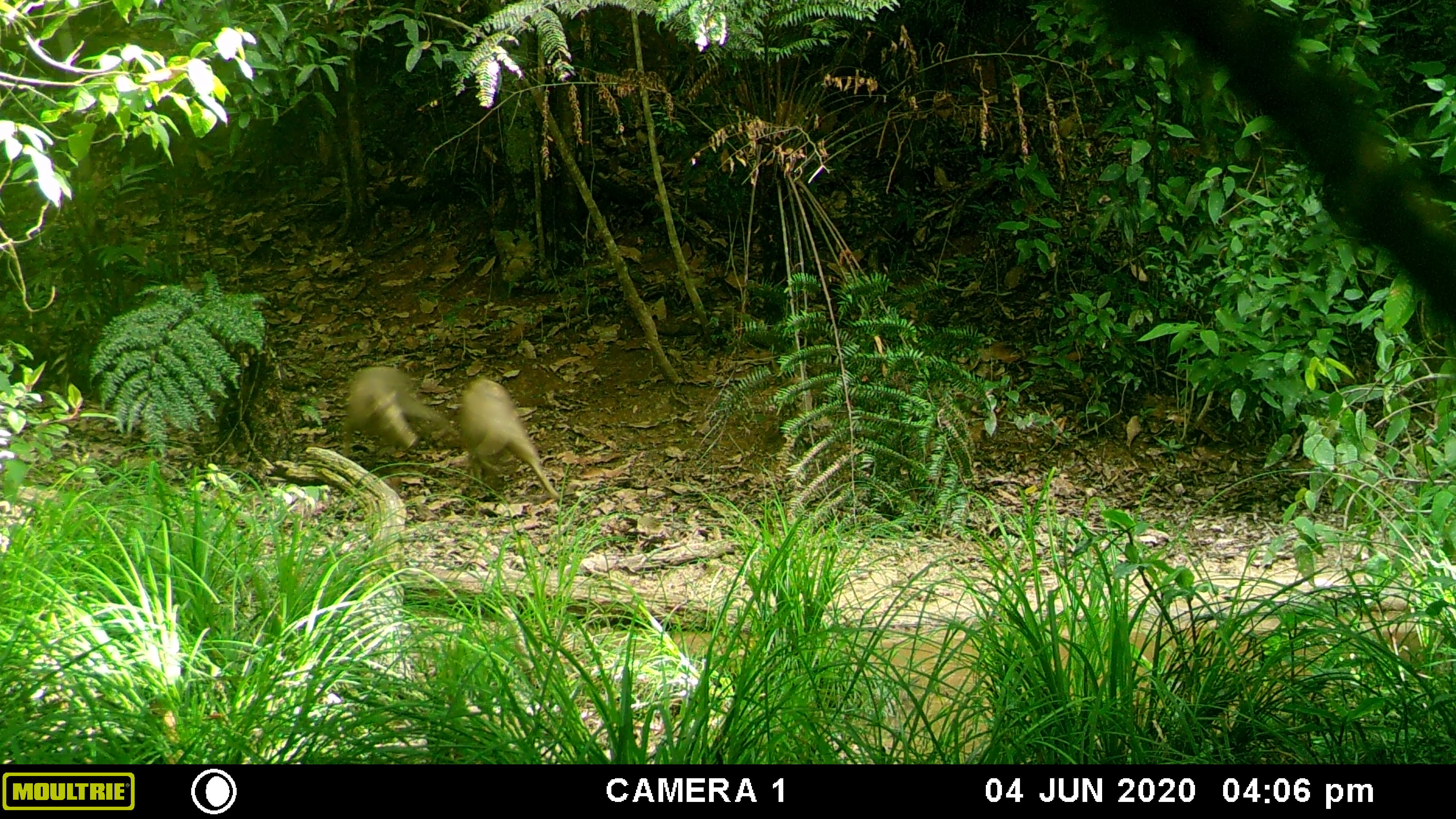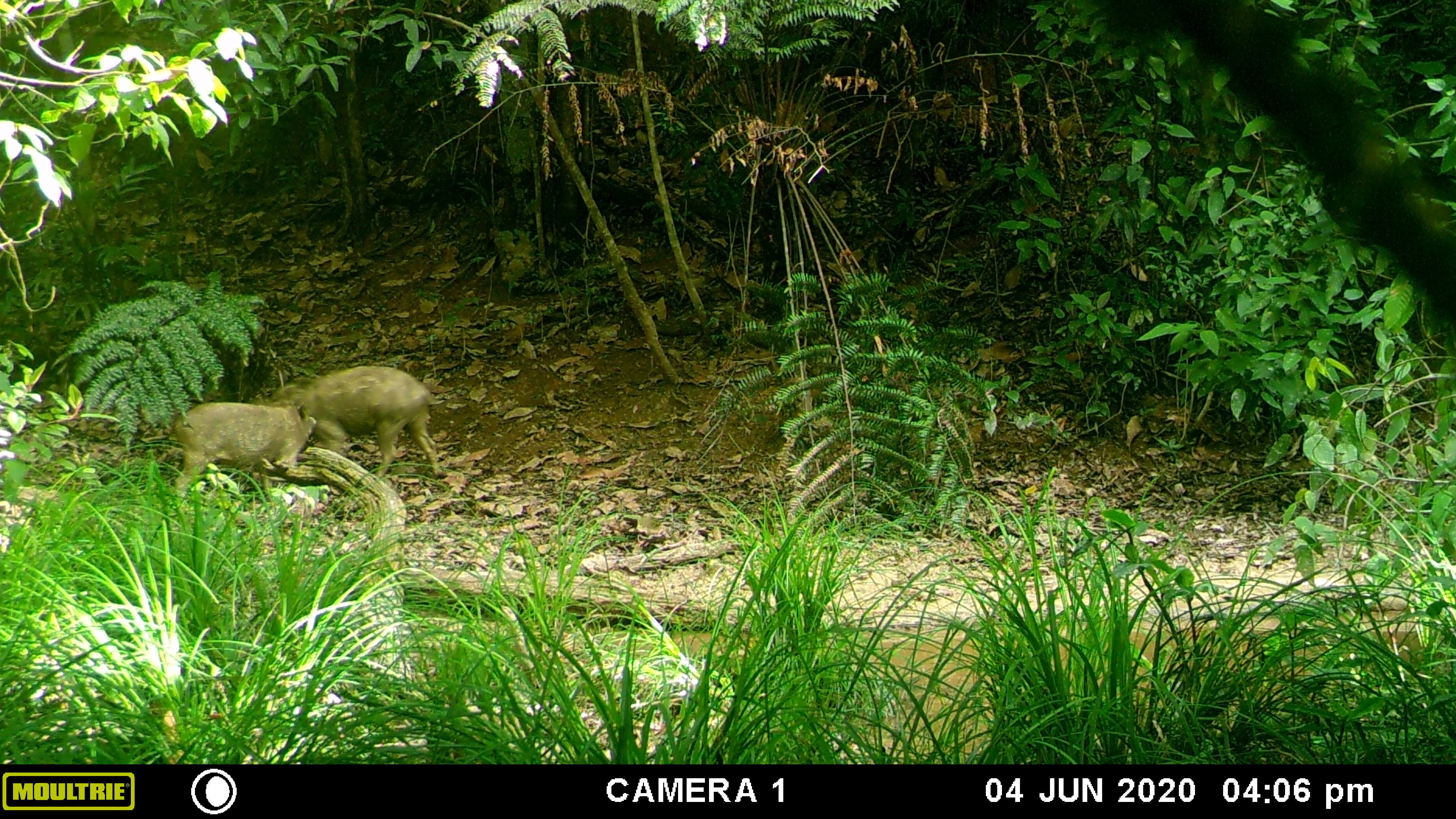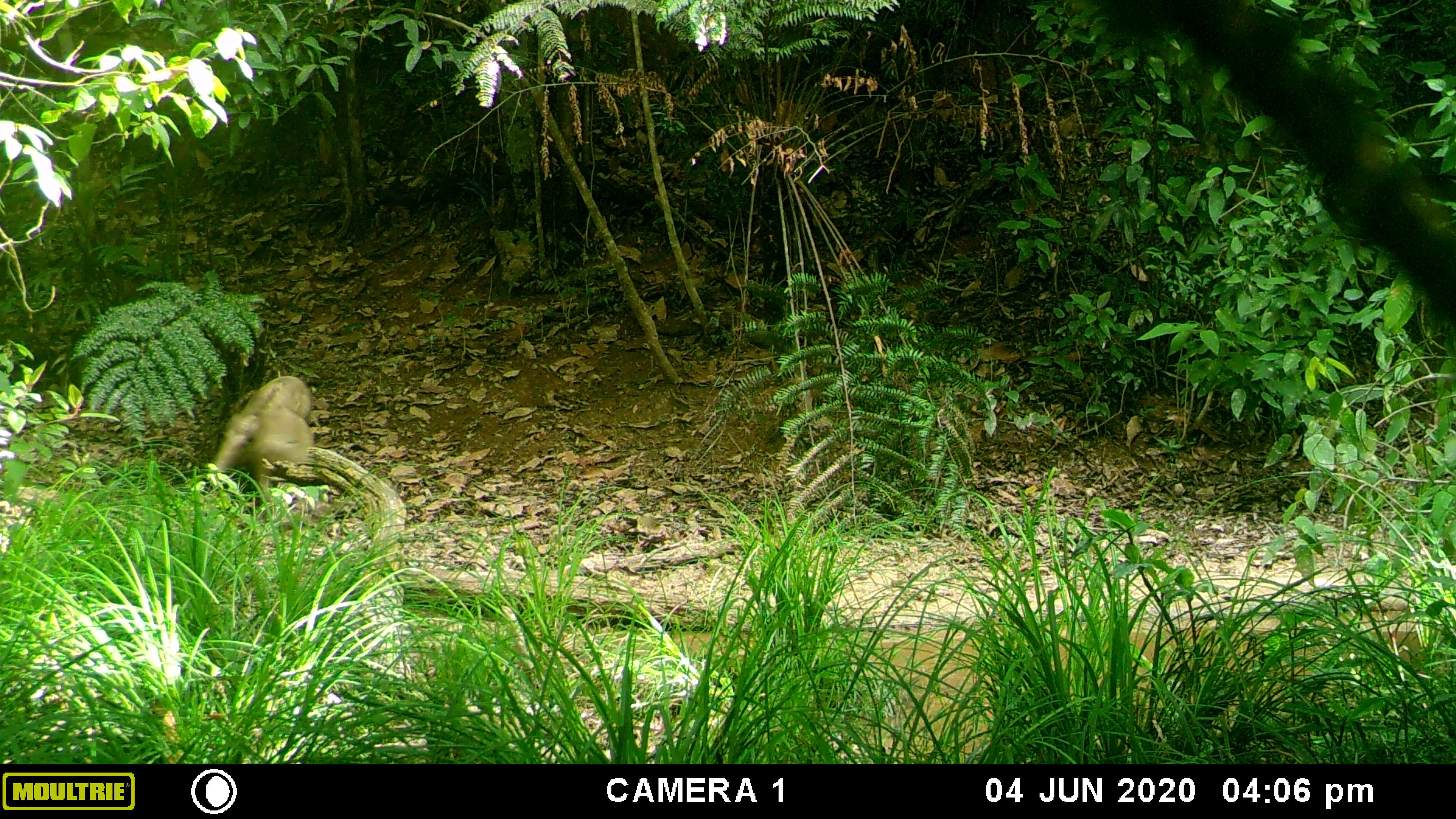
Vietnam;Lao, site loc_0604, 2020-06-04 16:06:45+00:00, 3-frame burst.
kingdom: Animalia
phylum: Chordata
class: Mammalia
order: Artiodactyla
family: Suidae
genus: Sus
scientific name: Sus scrofa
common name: eurasian wild pig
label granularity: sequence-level